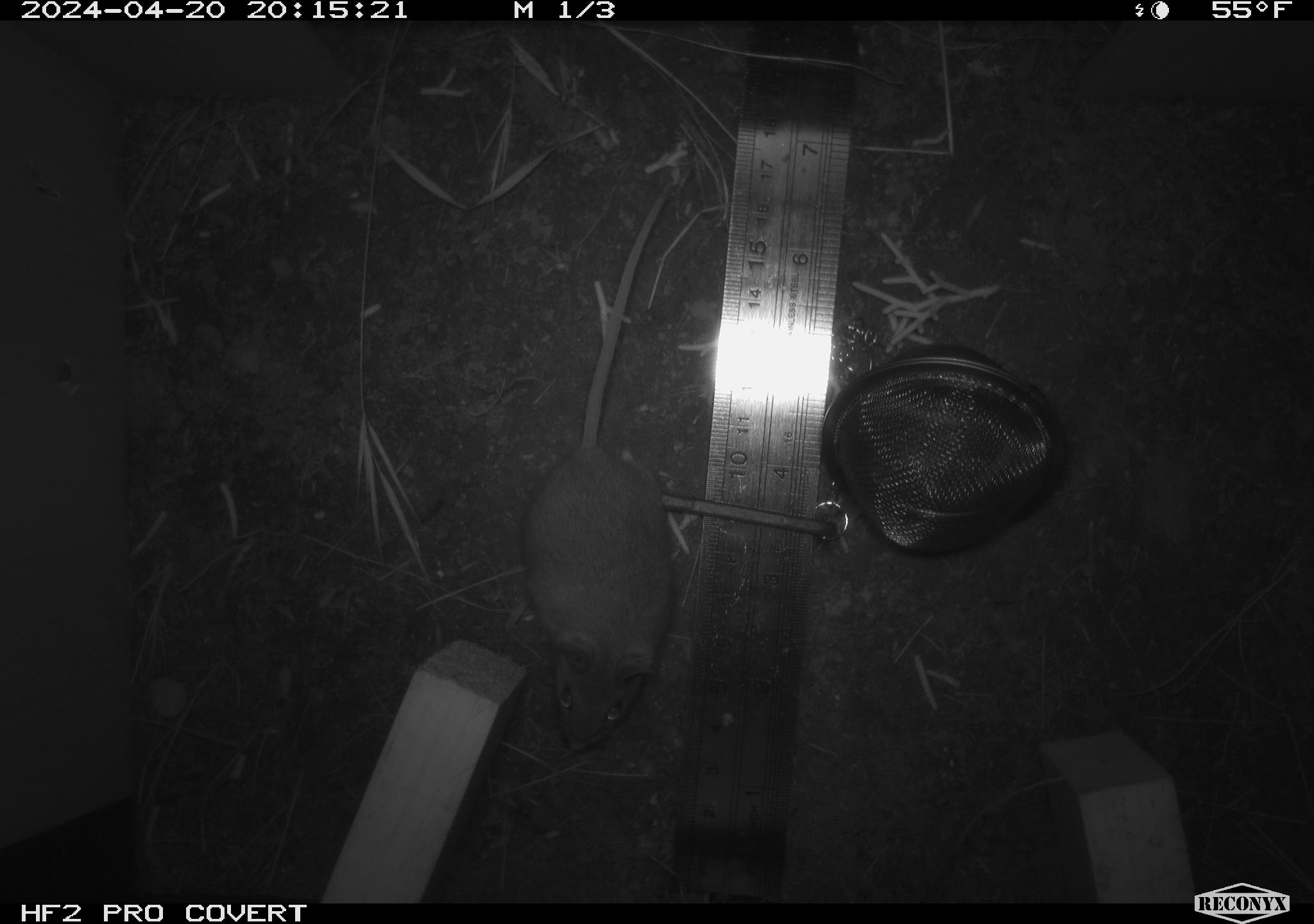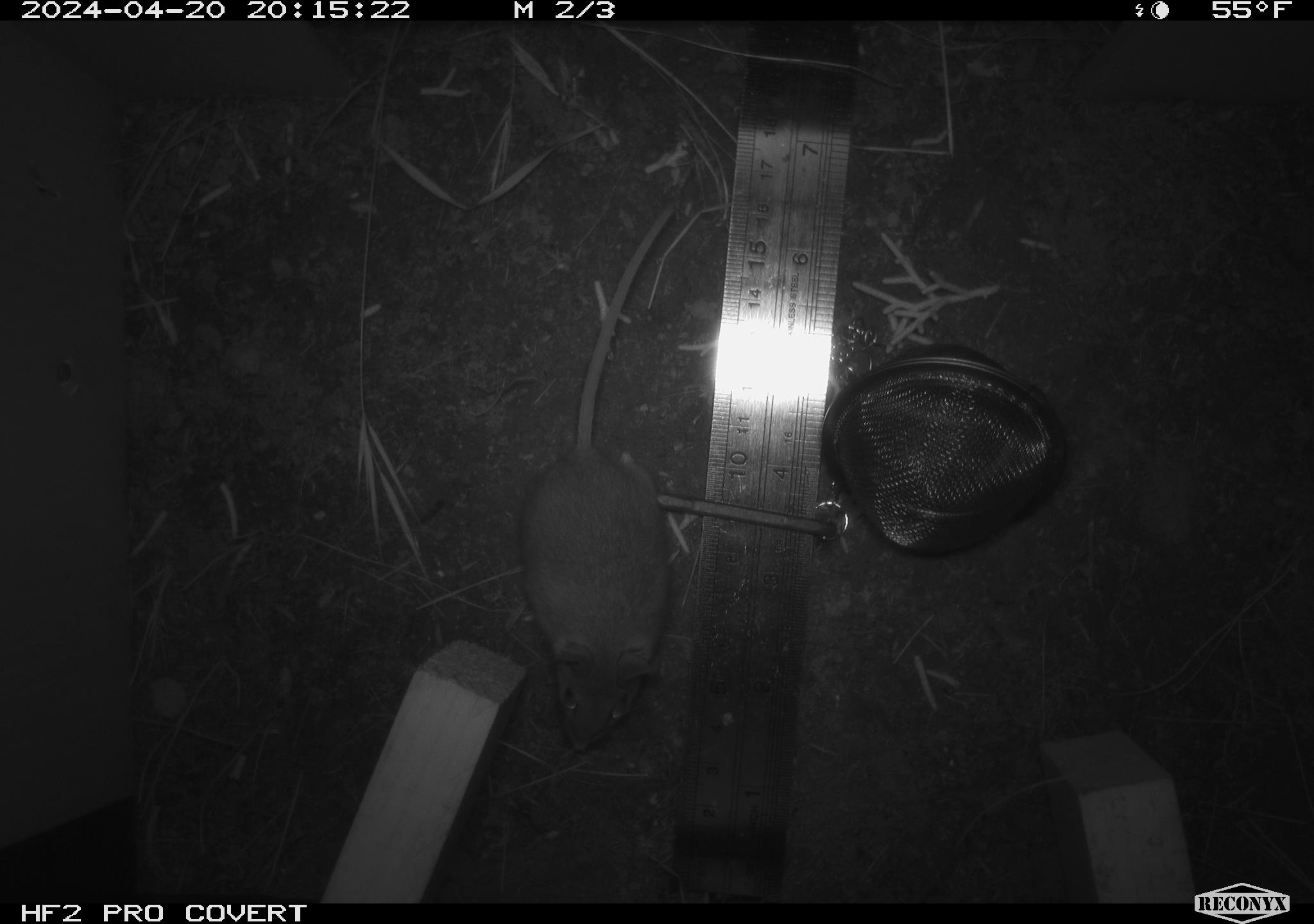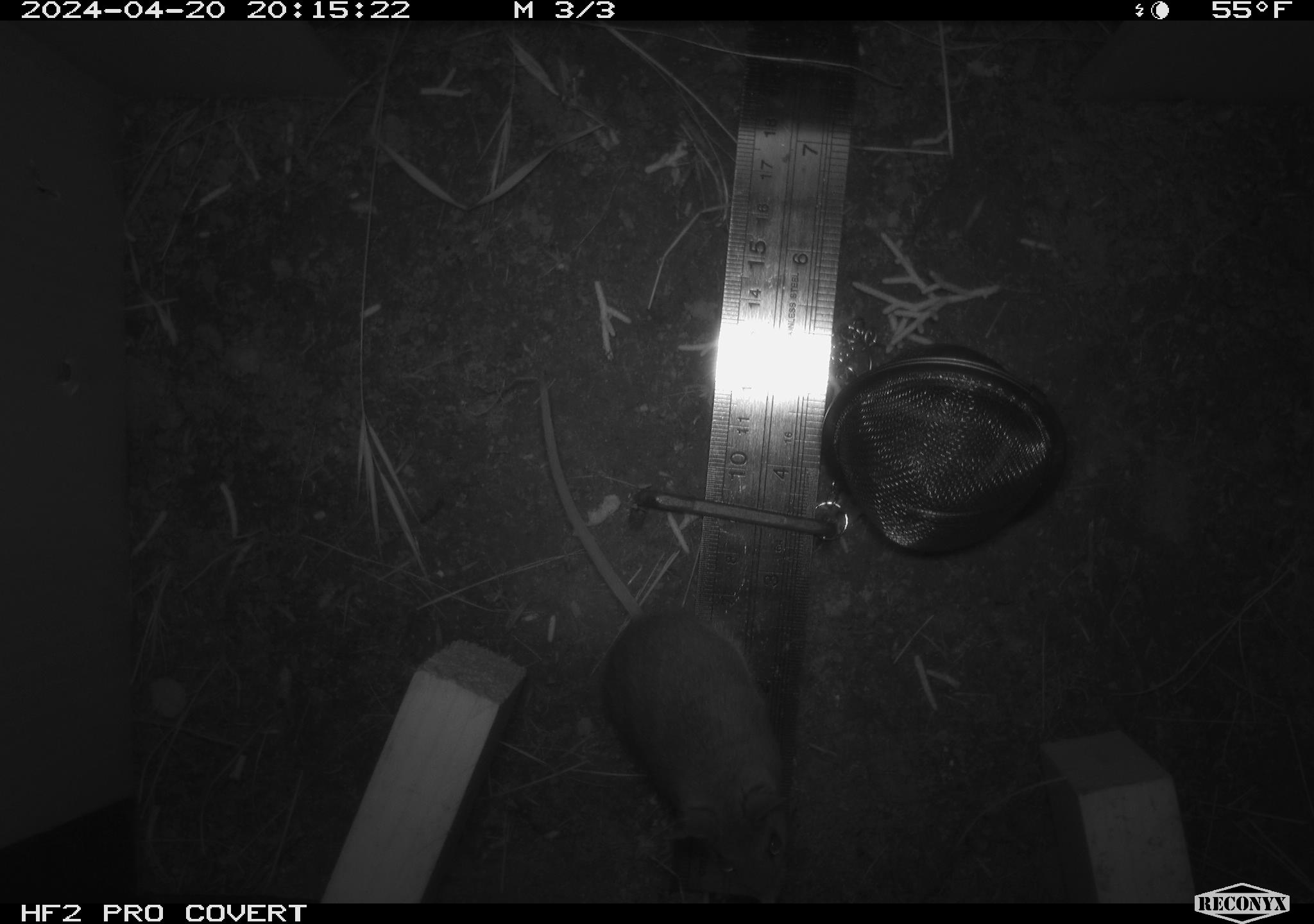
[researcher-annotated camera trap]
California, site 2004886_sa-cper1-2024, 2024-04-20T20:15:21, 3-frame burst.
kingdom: Animalia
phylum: Chordata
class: Mammalia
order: Rodentia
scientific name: Rodentia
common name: rodent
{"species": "rodent (Rodentia)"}